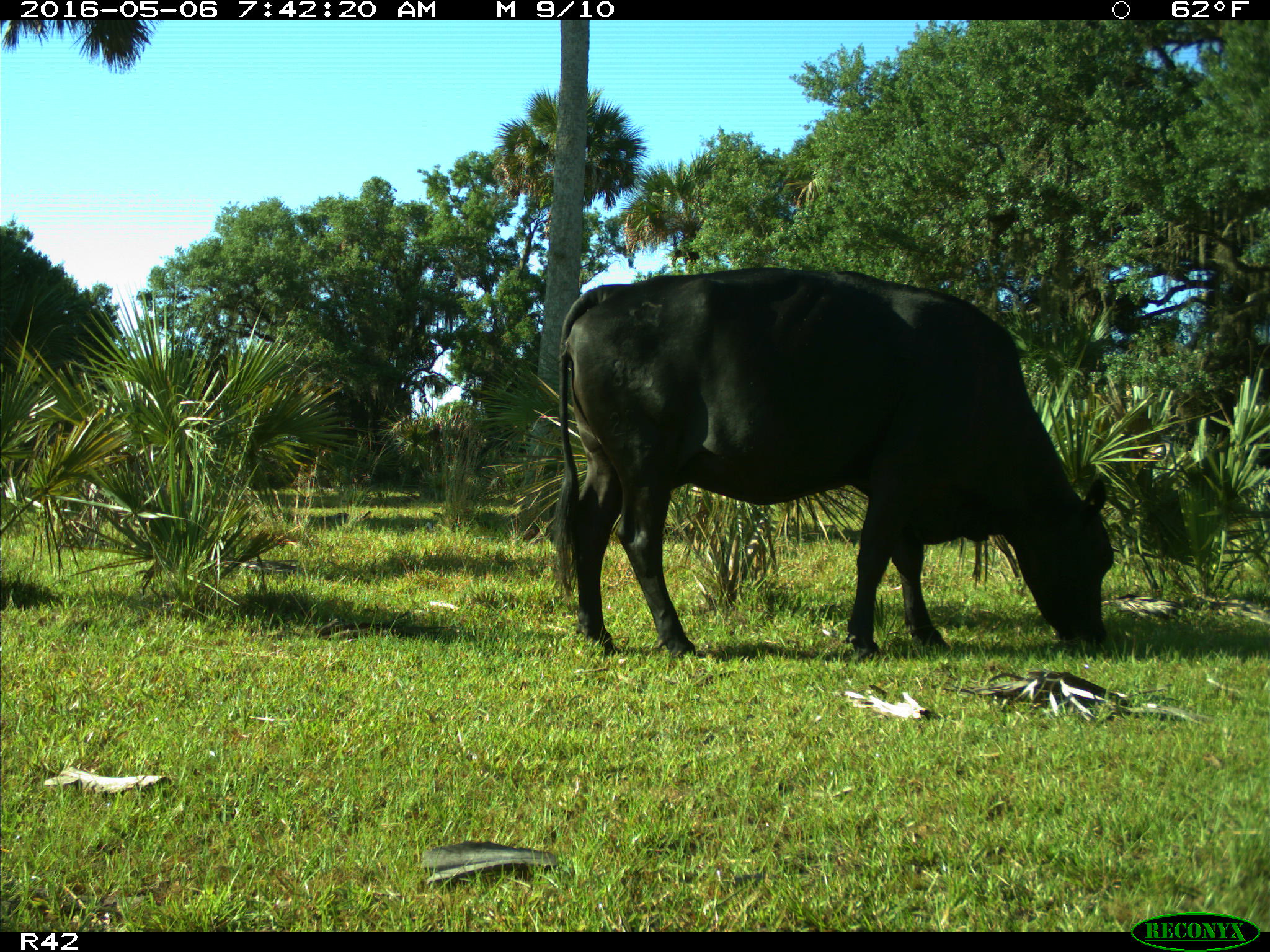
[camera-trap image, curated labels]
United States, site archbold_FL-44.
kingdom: Animalia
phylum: Chordata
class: Mammalia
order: Artiodactyla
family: Bovidae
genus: Bos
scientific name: Bos taurus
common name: domestic cow